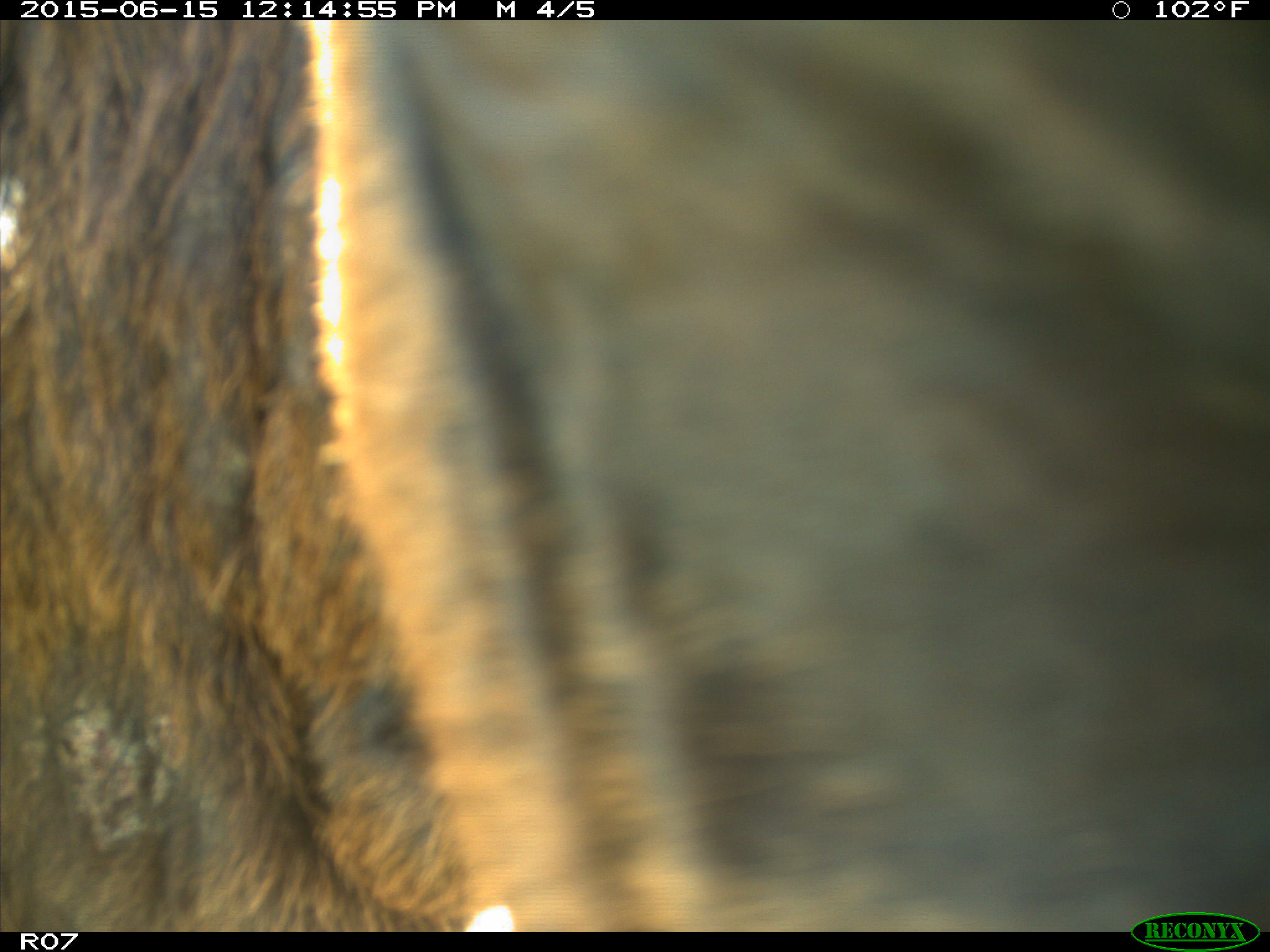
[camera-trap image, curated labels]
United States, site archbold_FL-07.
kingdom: Animalia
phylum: Chordata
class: Mammalia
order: Artiodactyla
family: Bovidae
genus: Bos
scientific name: Bos taurus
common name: domestic cow